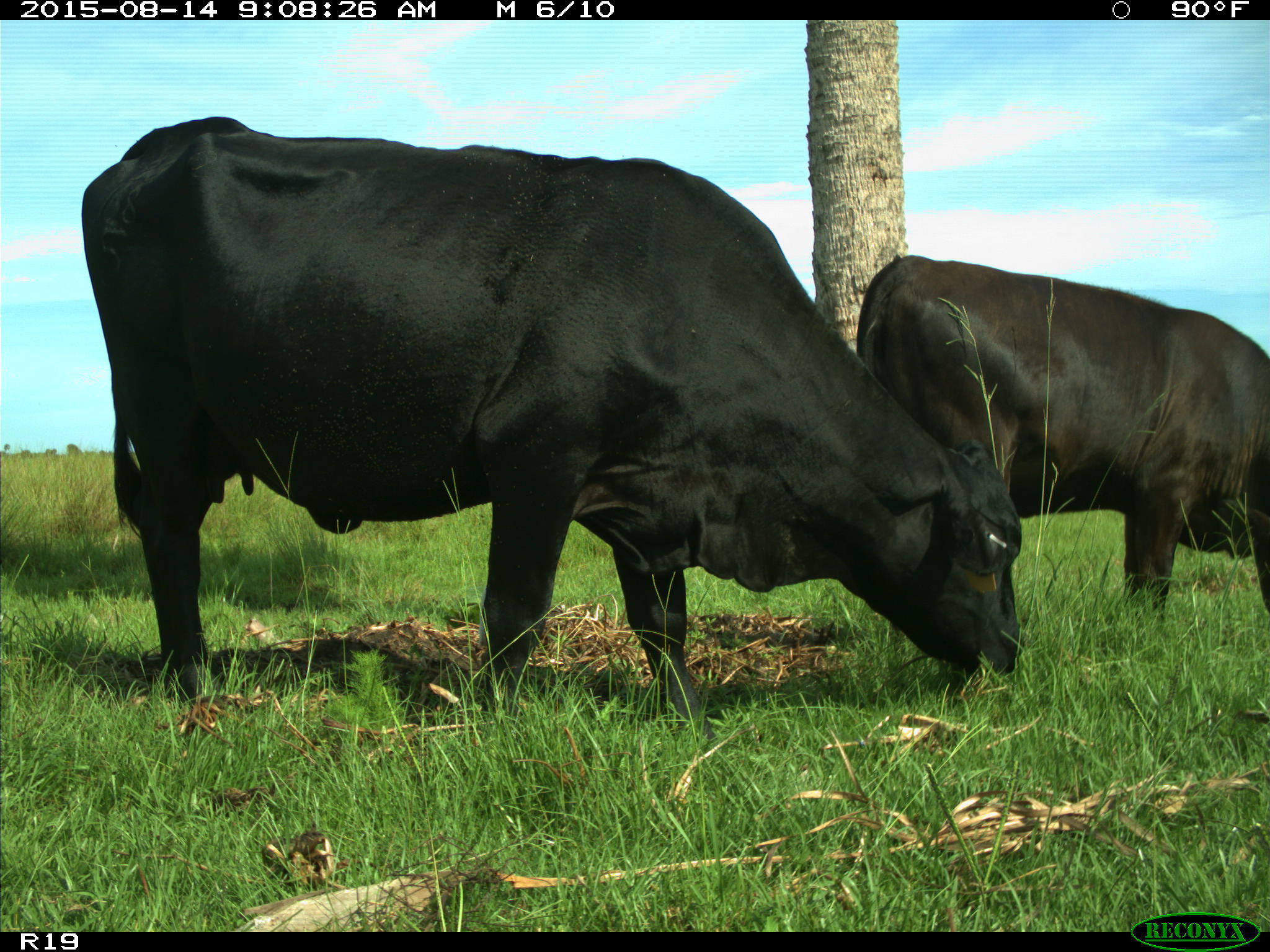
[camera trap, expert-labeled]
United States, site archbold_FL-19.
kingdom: Animalia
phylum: Chordata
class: Mammalia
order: Artiodactyla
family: Bovidae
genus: Bos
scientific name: Bos taurus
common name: domestic cow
Bos taurus (domestic cow).